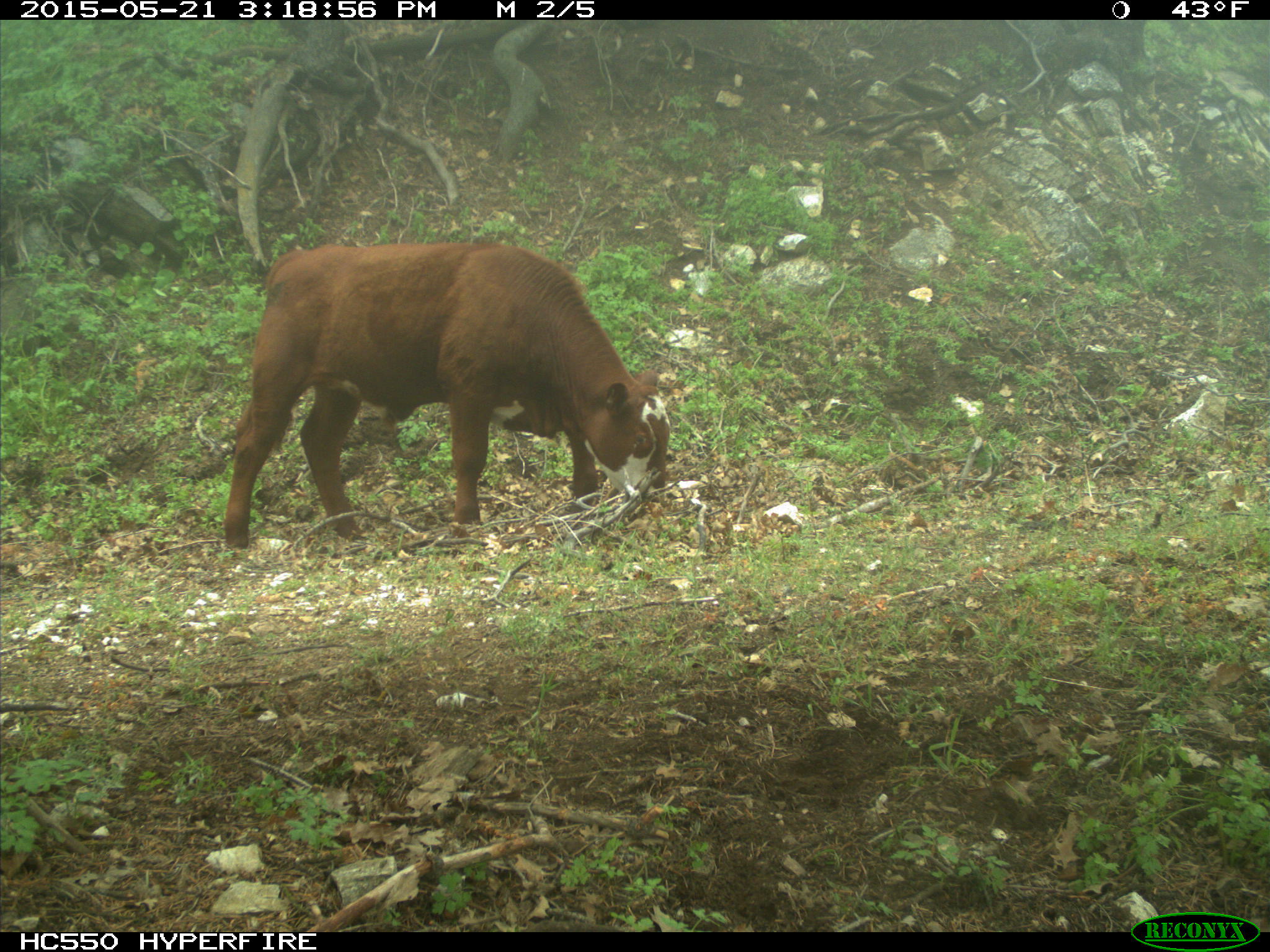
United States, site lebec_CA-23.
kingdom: Animalia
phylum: Chordata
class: Mammalia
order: Artiodactyla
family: Bovidae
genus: Bos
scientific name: Bos taurus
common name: domestic cow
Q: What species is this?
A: Bos taurus (domestic cow).